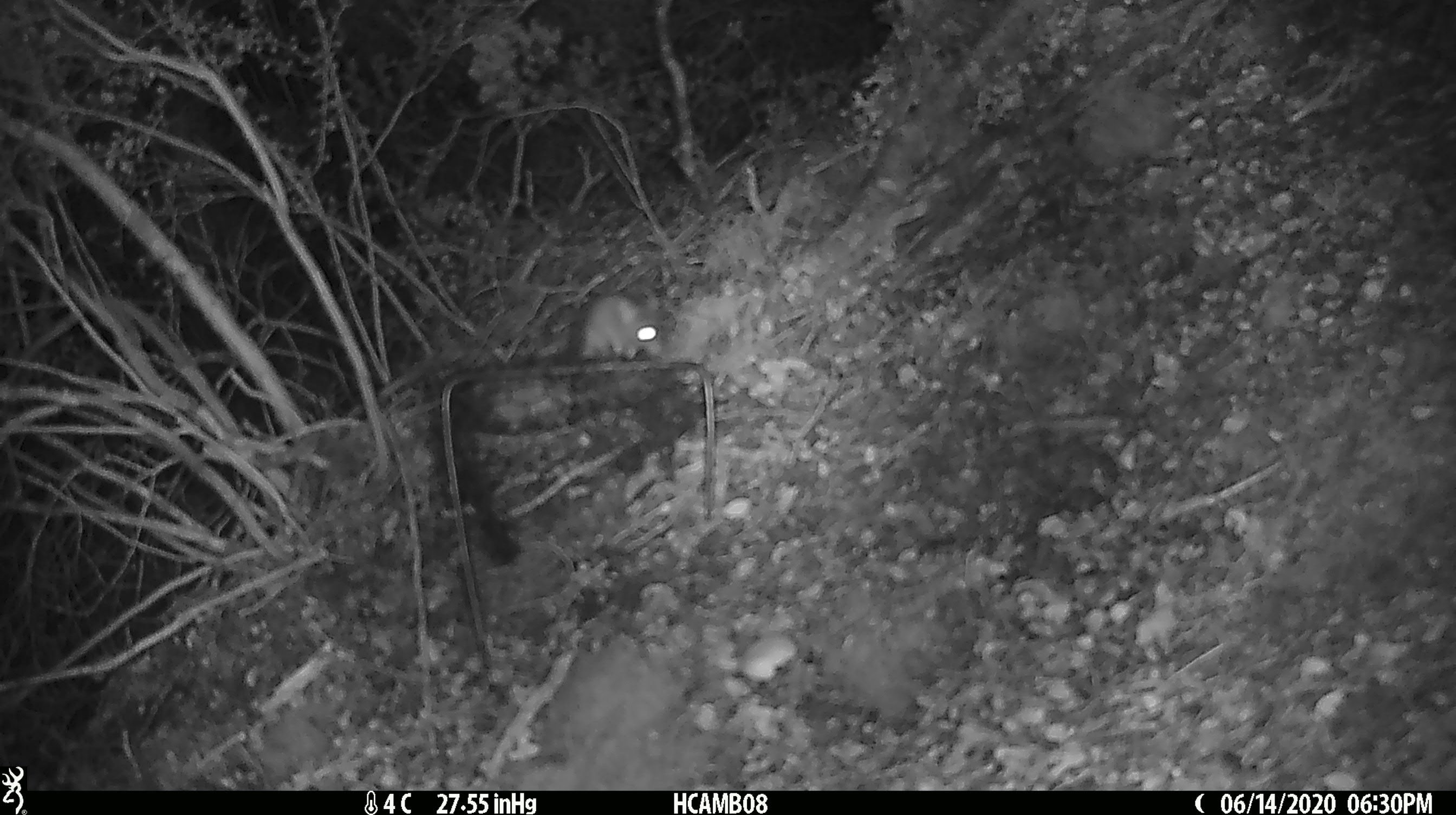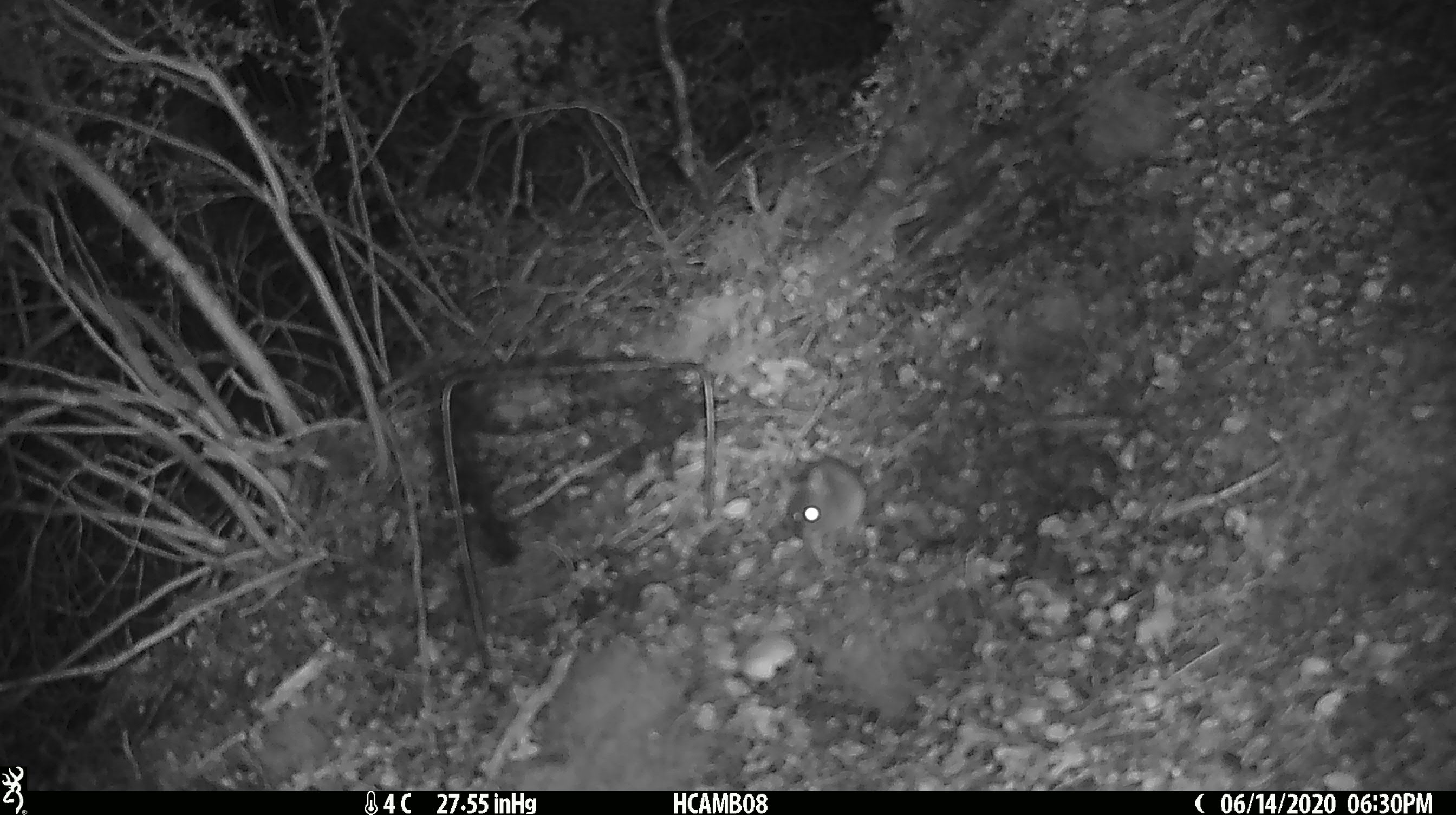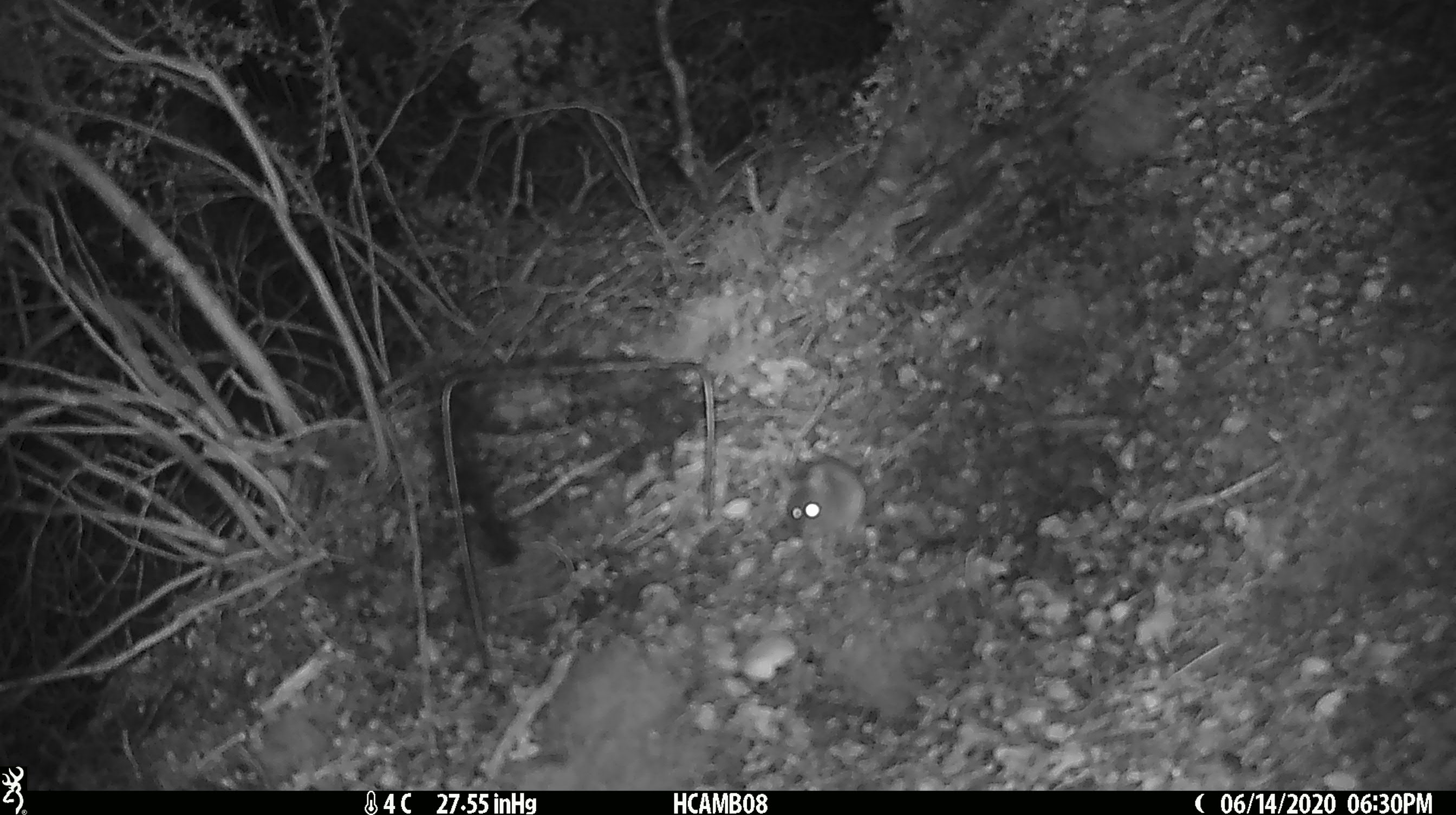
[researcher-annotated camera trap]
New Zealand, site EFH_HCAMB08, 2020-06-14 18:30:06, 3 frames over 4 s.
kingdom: Animalia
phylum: Chordata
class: Mammalia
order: Rodentia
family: Muridae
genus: Mus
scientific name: Mus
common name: mouse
Mouse (Mus).